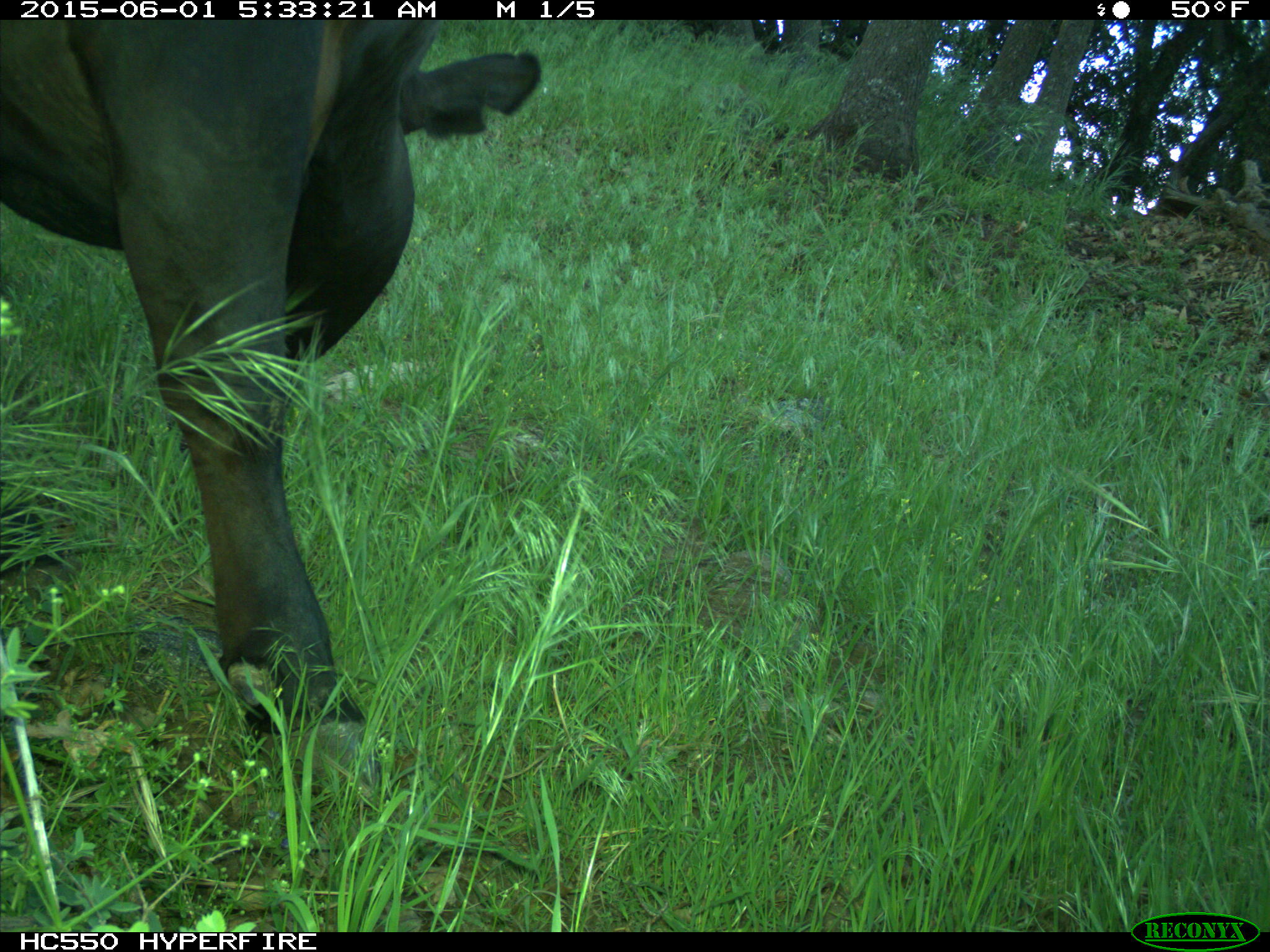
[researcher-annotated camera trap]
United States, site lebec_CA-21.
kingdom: Animalia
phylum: Chordata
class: Mammalia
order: Artiodactyla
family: Bovidae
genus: Bos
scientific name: Bos taurus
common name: domestic cow